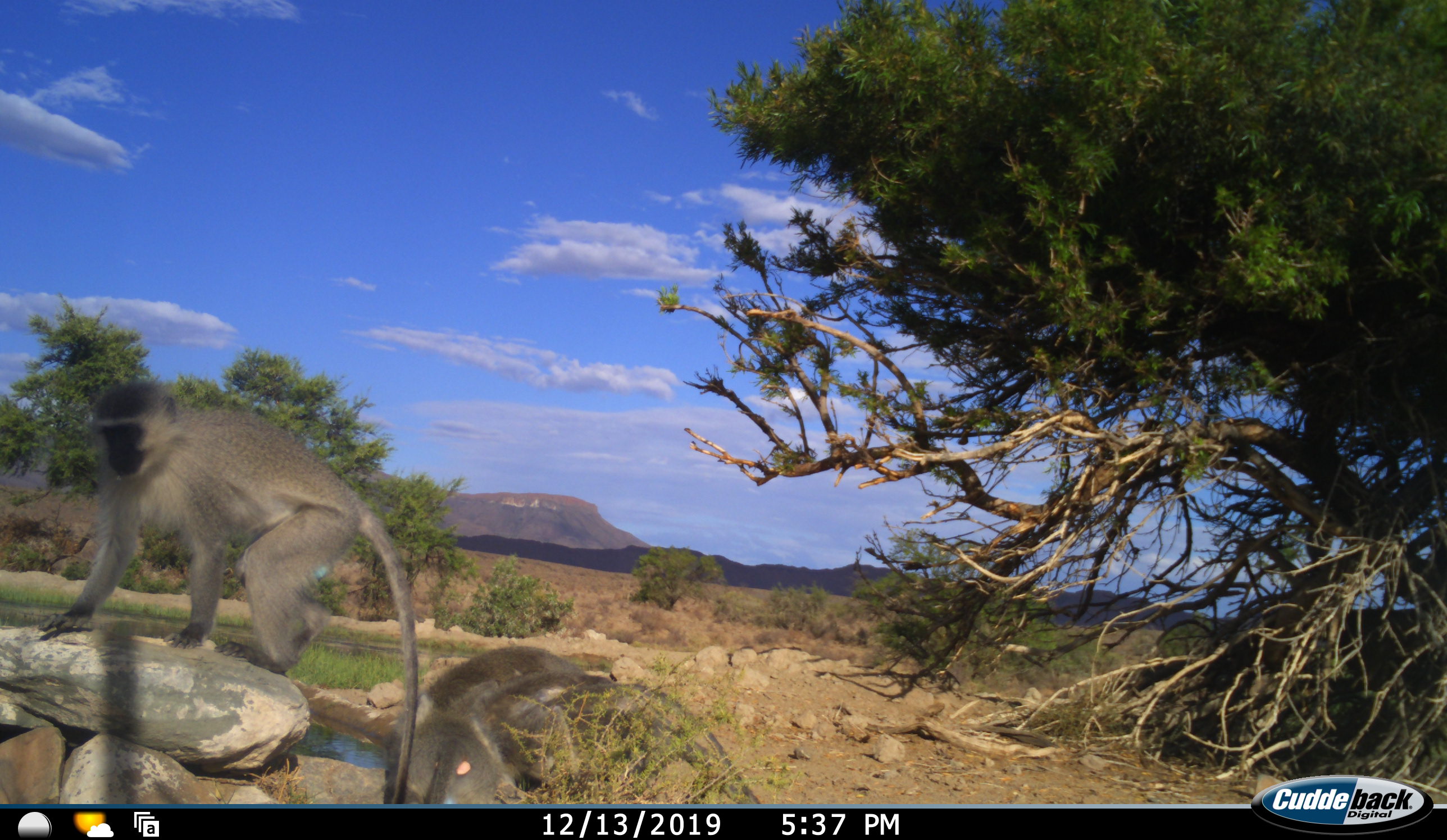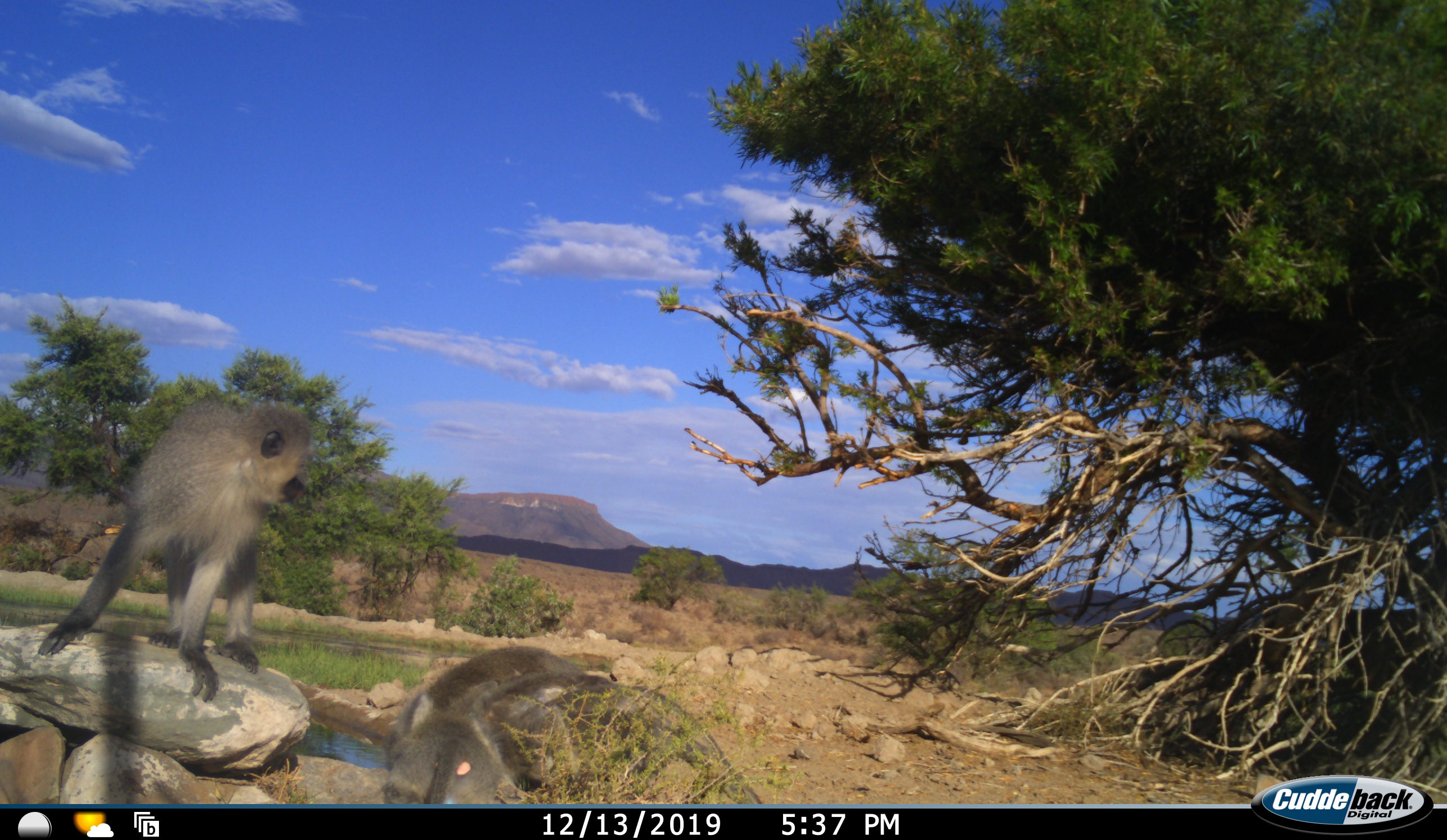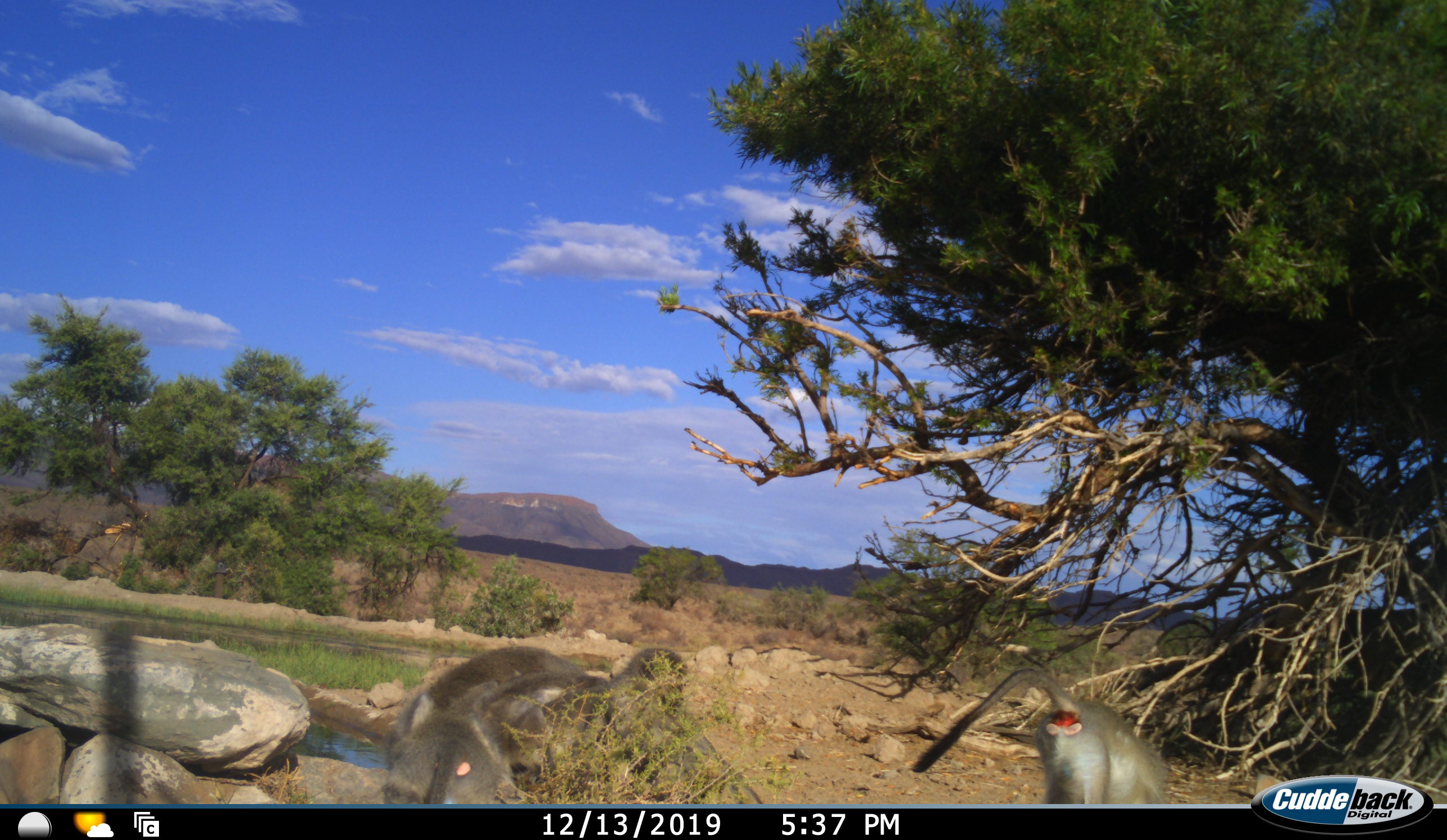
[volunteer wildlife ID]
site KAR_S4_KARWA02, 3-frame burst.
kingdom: Animalia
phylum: Chordata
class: Mammalia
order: Primates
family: Cercopithecidae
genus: Chlorocebus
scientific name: Chlorocebus pygerythrus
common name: vervet monkey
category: monkeyvervet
Monkeyvervet (vervet monkey) (Chlorocebus pygerythrus), count 4. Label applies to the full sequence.